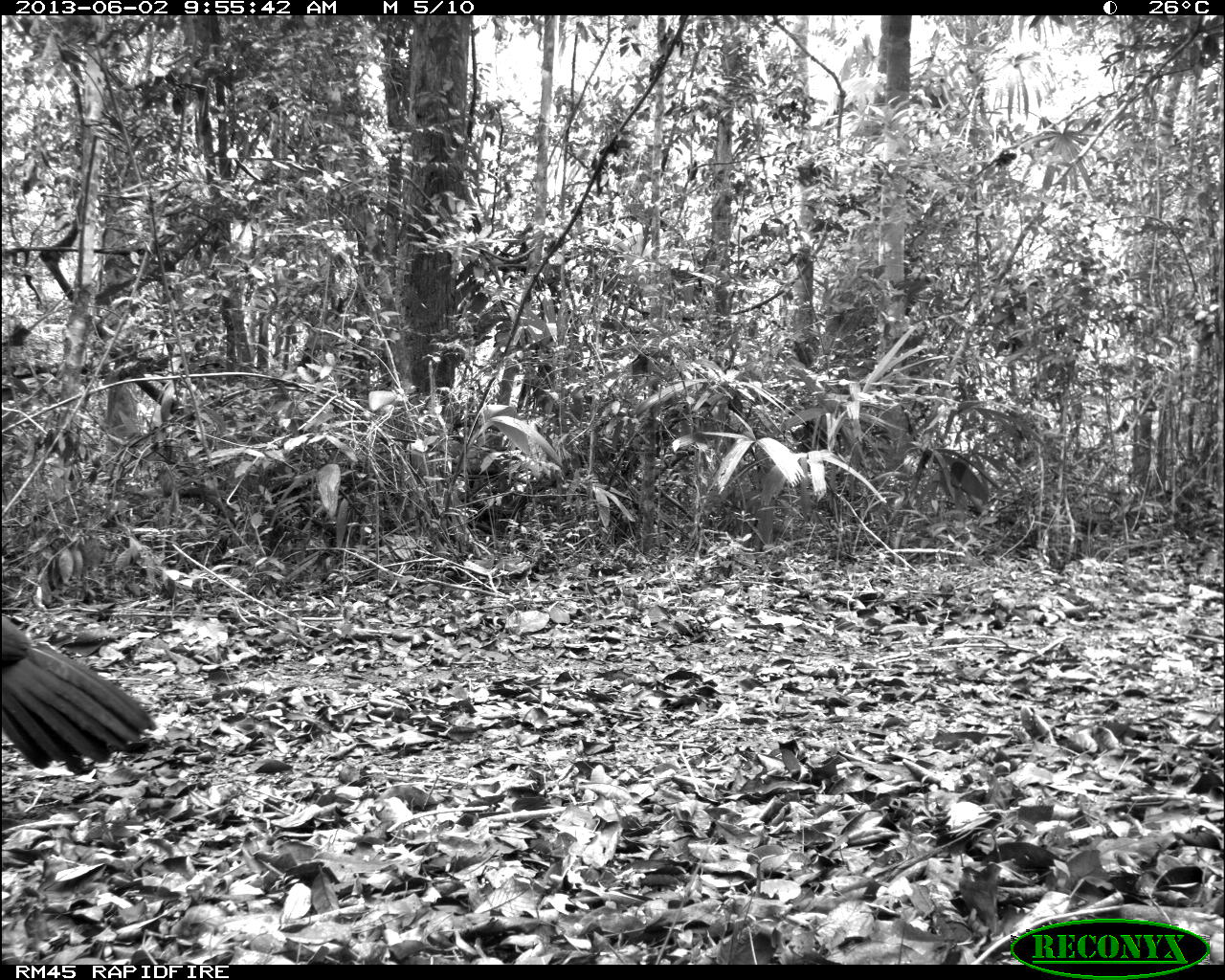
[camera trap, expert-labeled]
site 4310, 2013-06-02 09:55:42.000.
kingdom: Animalia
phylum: Chordata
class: Aves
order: Galliformes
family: Cracidae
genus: Crax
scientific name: Crax rubra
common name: great curassow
Crax rubra (great curassow), count 1, sex male.